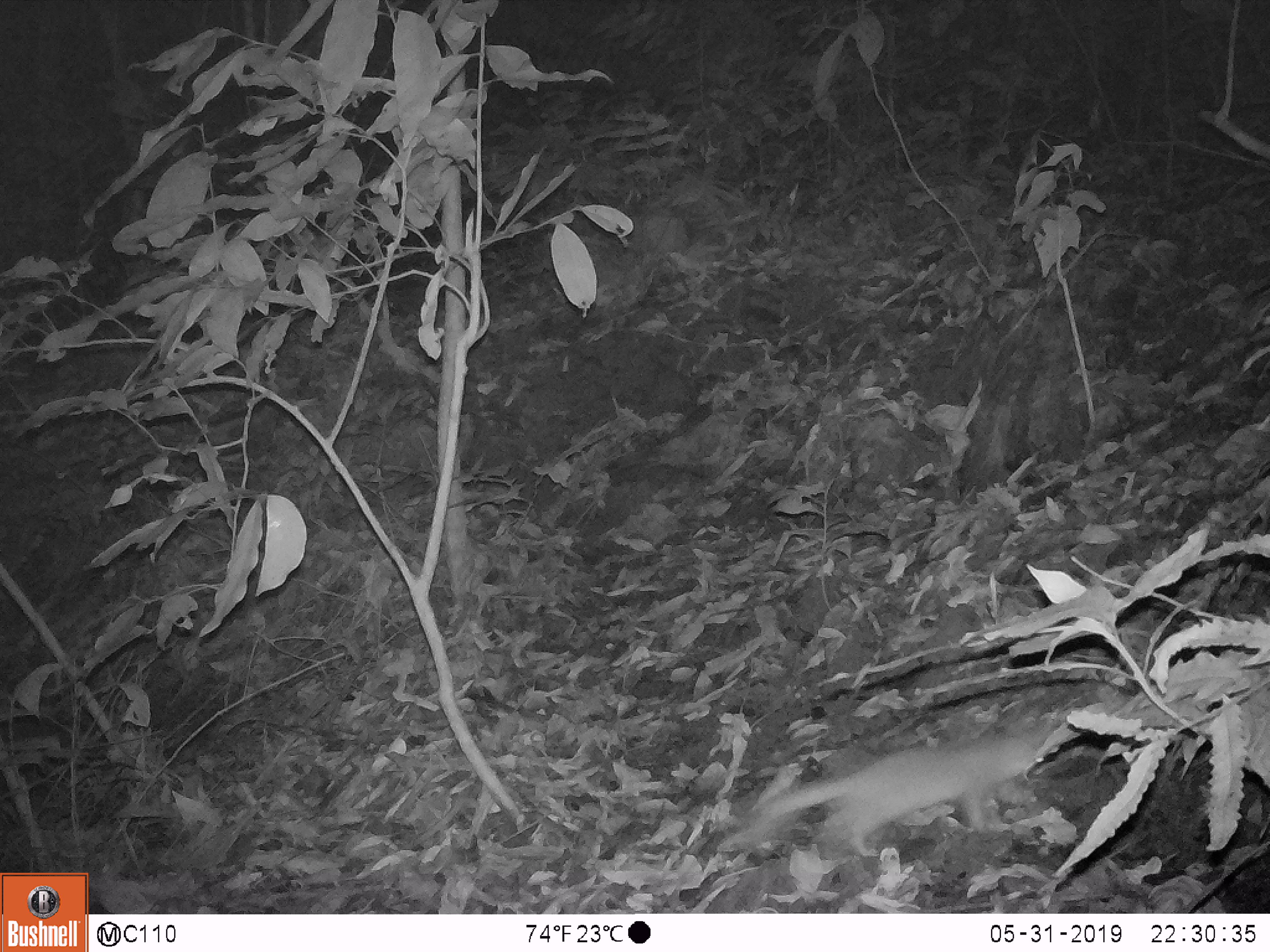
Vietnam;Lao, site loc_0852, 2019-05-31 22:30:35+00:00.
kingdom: Animalia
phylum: Chordata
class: Mammalia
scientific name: Mammalia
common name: mammal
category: unidentified small mammal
Unidentified small mammal (mammal) (Mammalia). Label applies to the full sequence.